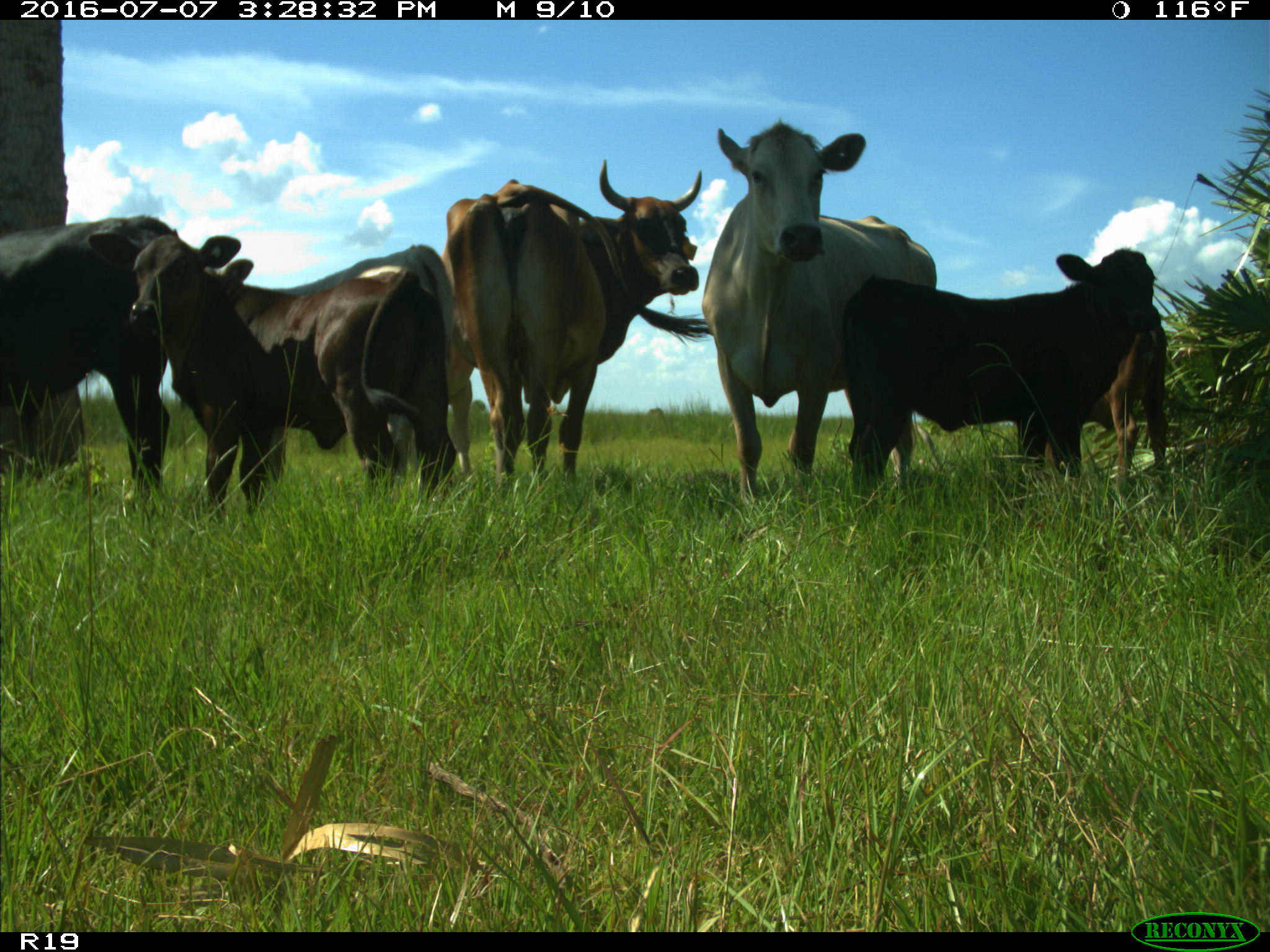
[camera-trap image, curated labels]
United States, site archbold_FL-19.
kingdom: Animalia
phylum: Chordata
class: Mammalia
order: Artiodactyla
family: Bovidae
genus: Bos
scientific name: Bos taurus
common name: domestic cow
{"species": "Bos taurus (domestic cow)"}